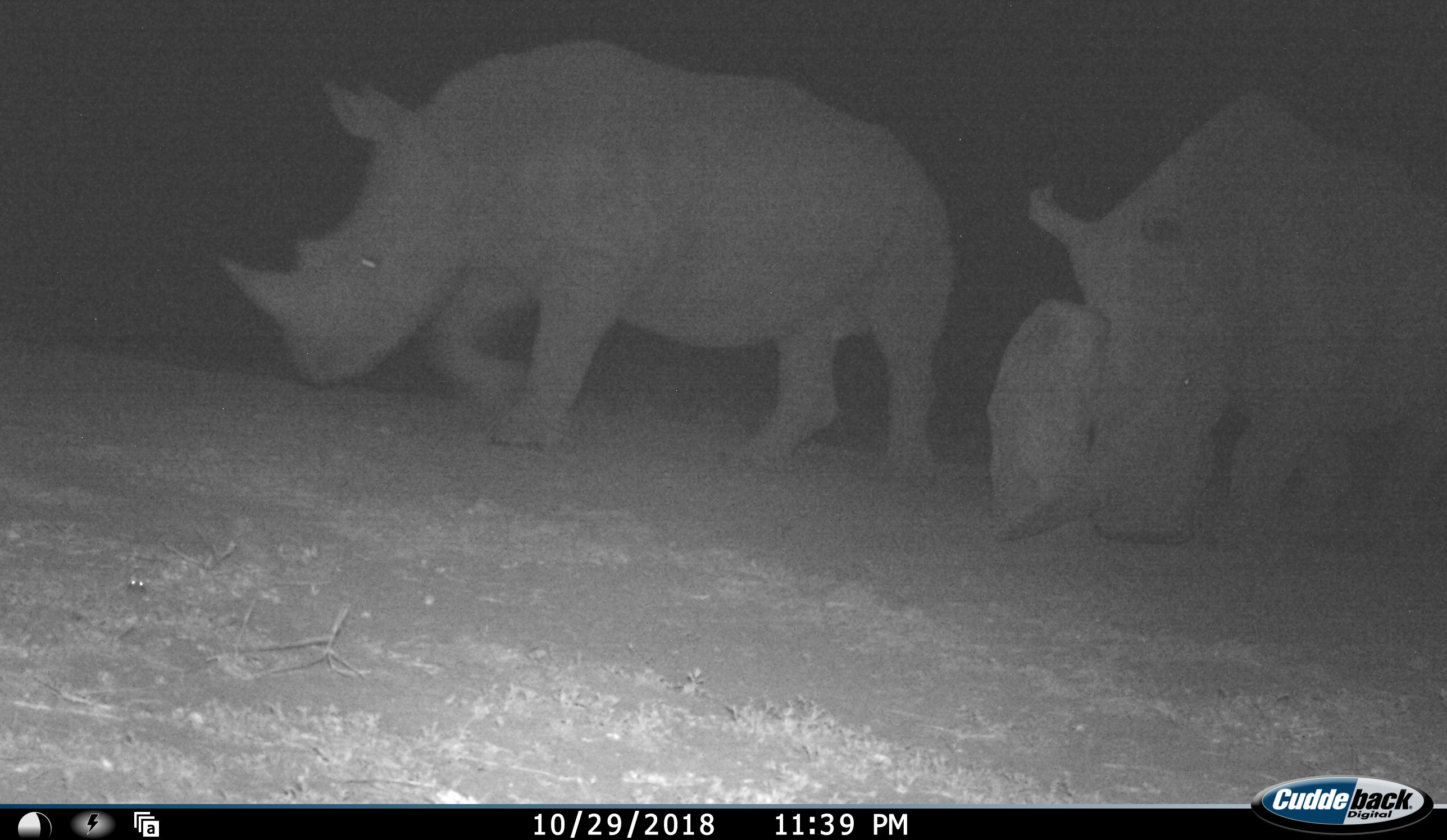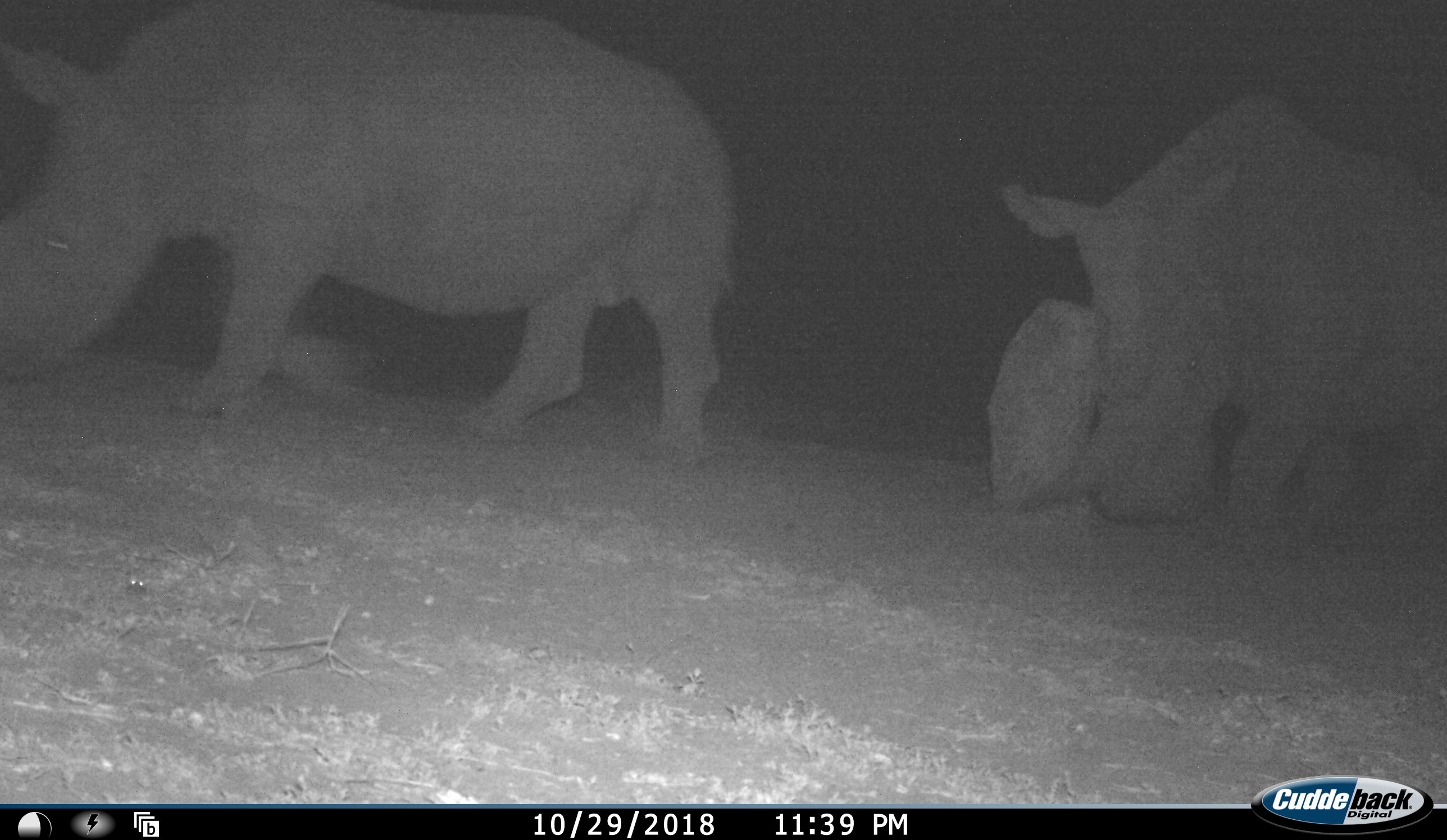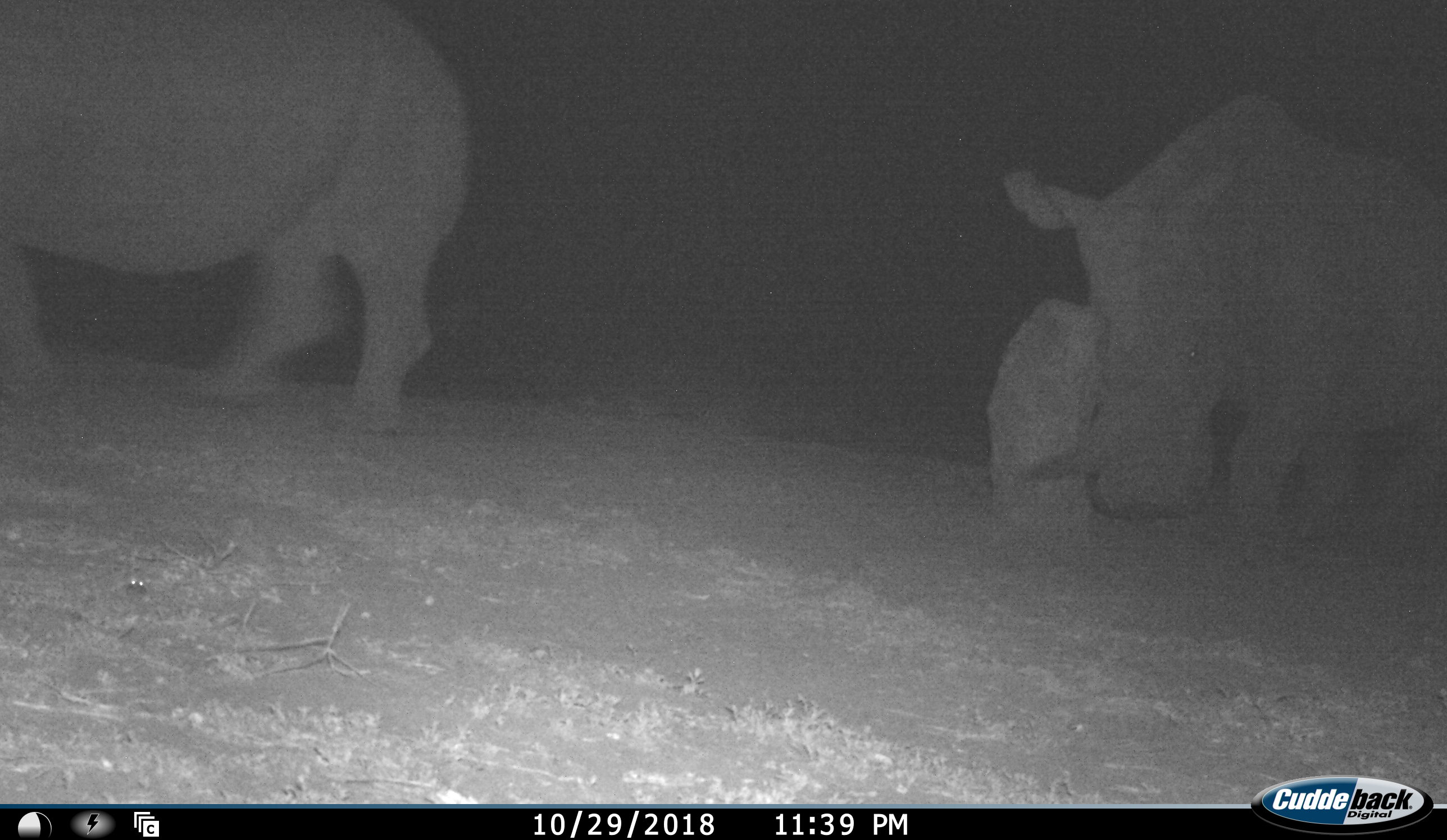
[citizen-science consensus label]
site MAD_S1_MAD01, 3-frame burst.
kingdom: Animalia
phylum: Chordata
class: Mammalia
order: Perissodactyla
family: Rhinocerotidae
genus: Ceratotherium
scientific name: Ceratotherium simum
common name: white rhinoceros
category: rhinoceroswhite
Rhinoceroswhite (white rhinoceros) (Ceratotherium simum), count 2. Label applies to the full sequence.